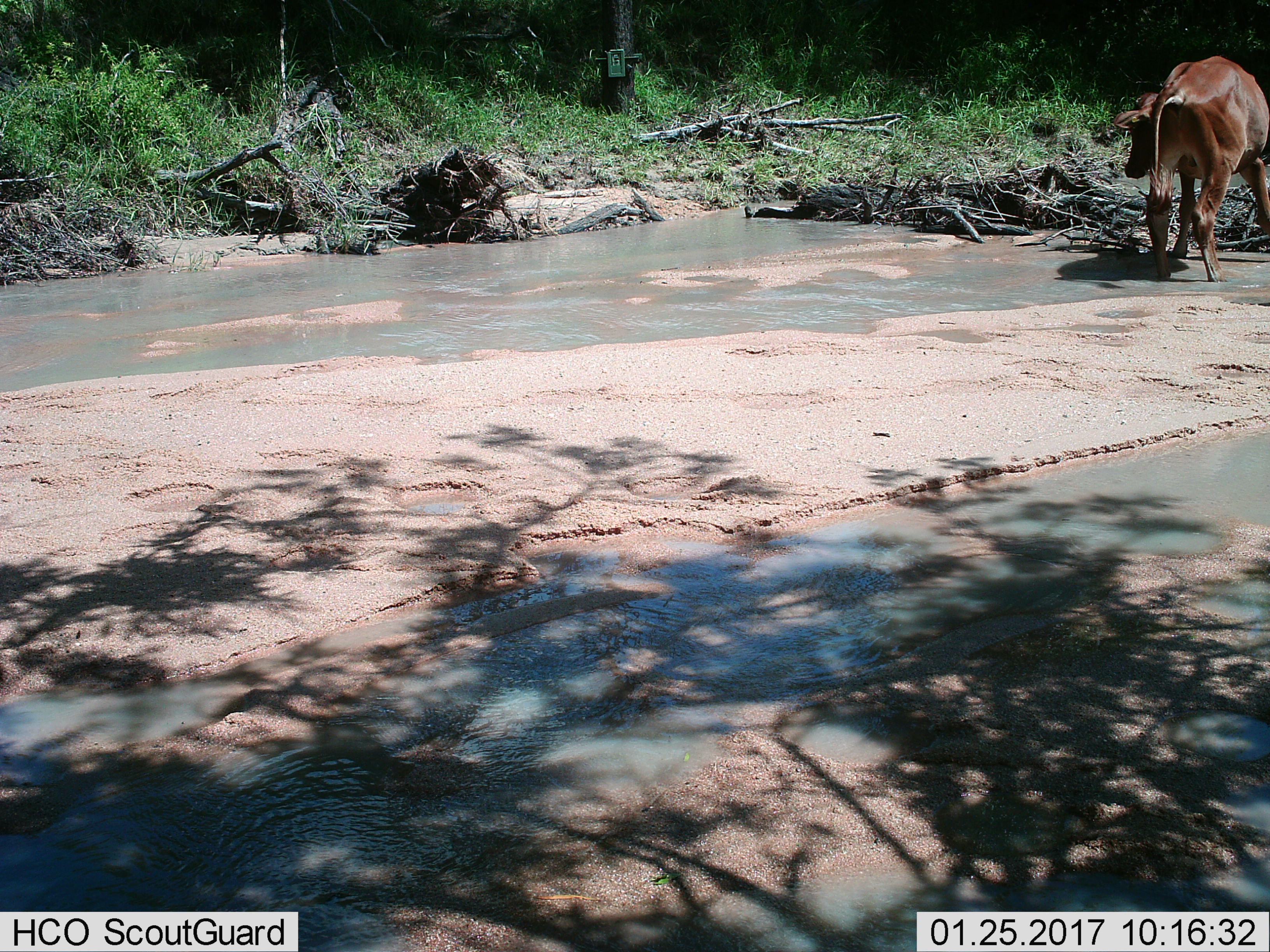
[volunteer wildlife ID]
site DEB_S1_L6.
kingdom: Animalia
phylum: Chordata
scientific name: Vertebrata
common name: domestic animal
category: domesticanimal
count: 1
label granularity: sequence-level